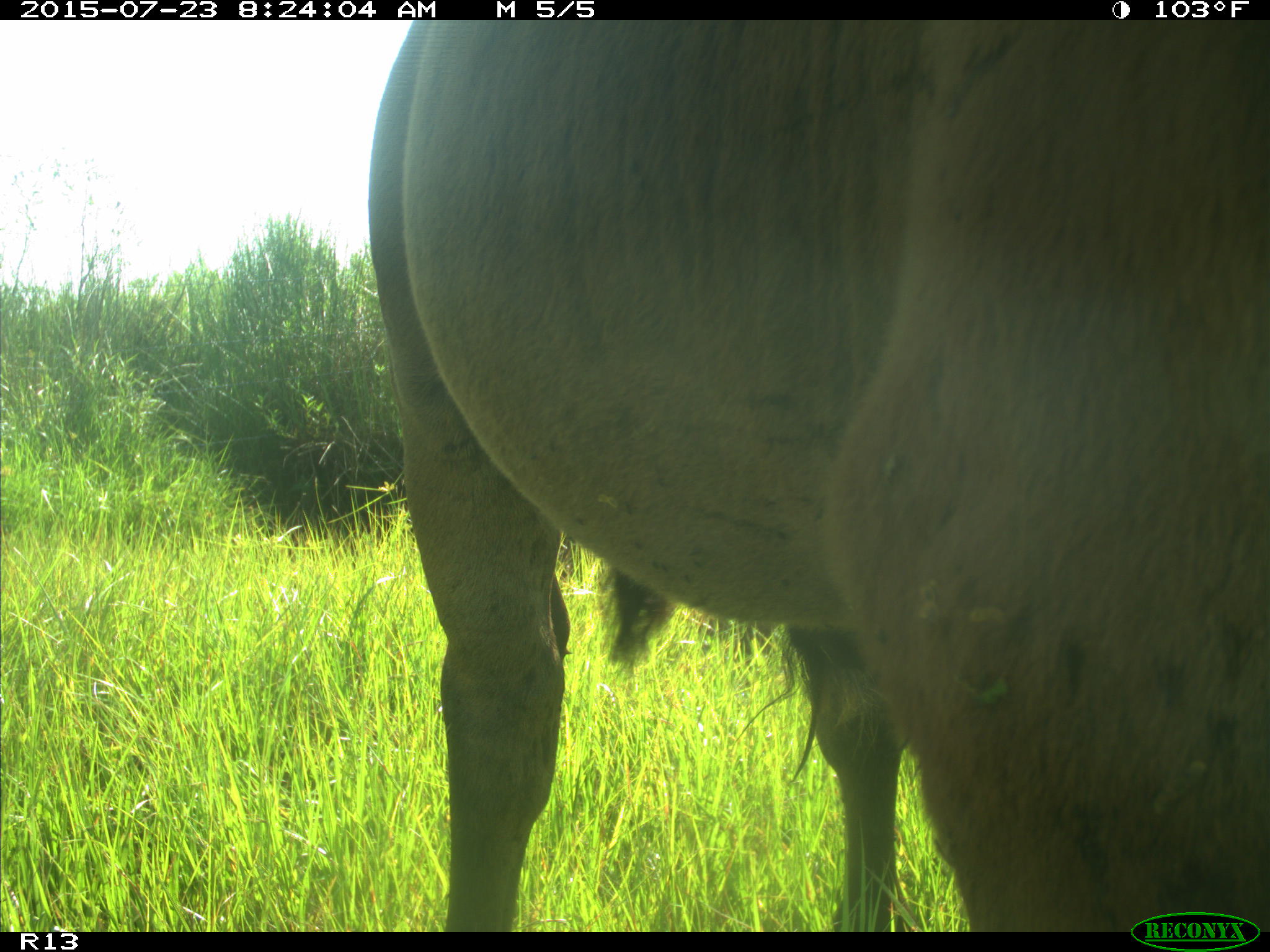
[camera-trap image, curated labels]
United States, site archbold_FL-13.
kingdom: Animalia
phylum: Chordata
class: Mammalia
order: Artiodactyla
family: Bovidae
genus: Bos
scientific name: Bos taurus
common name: domestic cow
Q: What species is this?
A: Bos taurus (domestic cow).